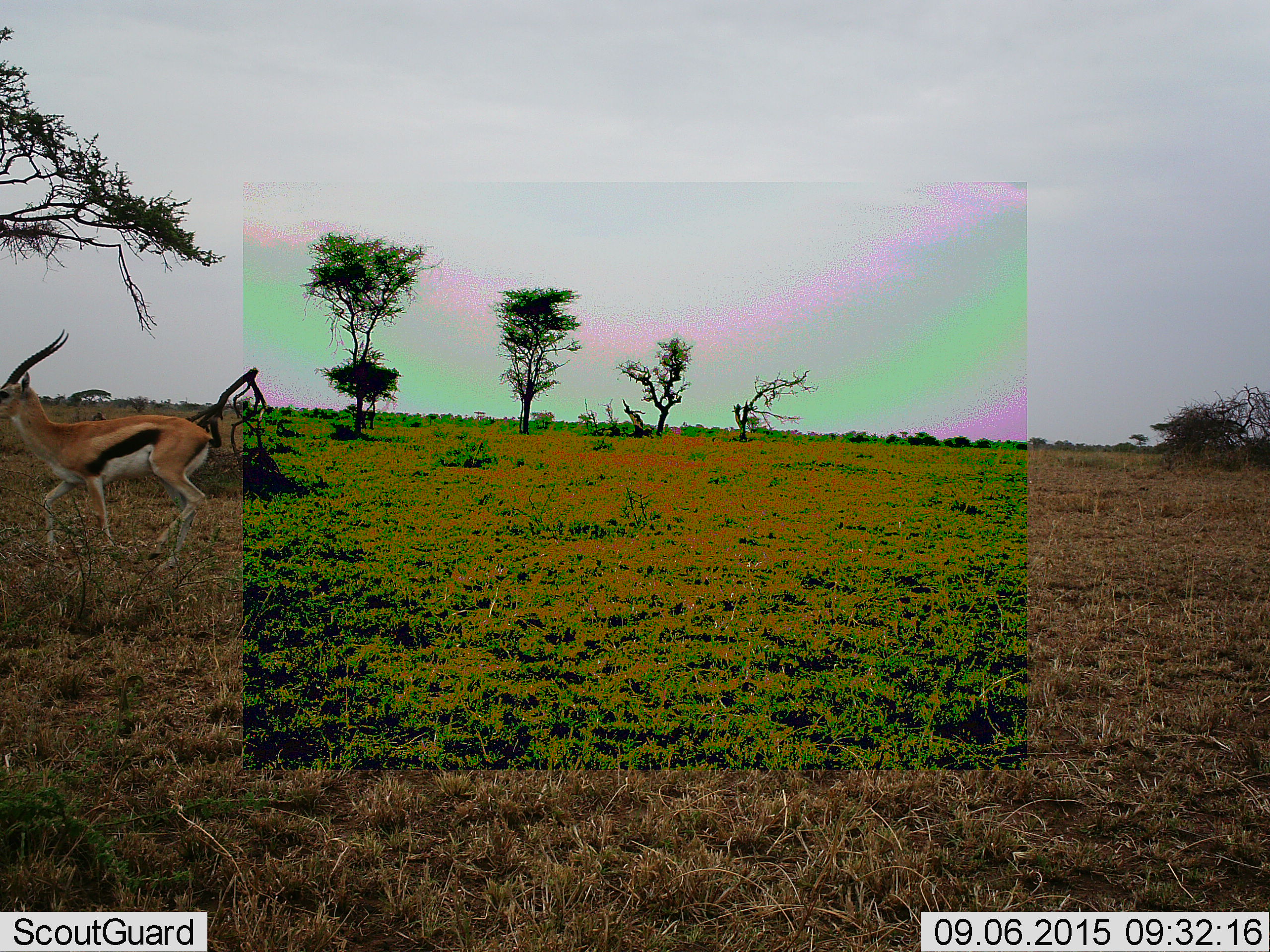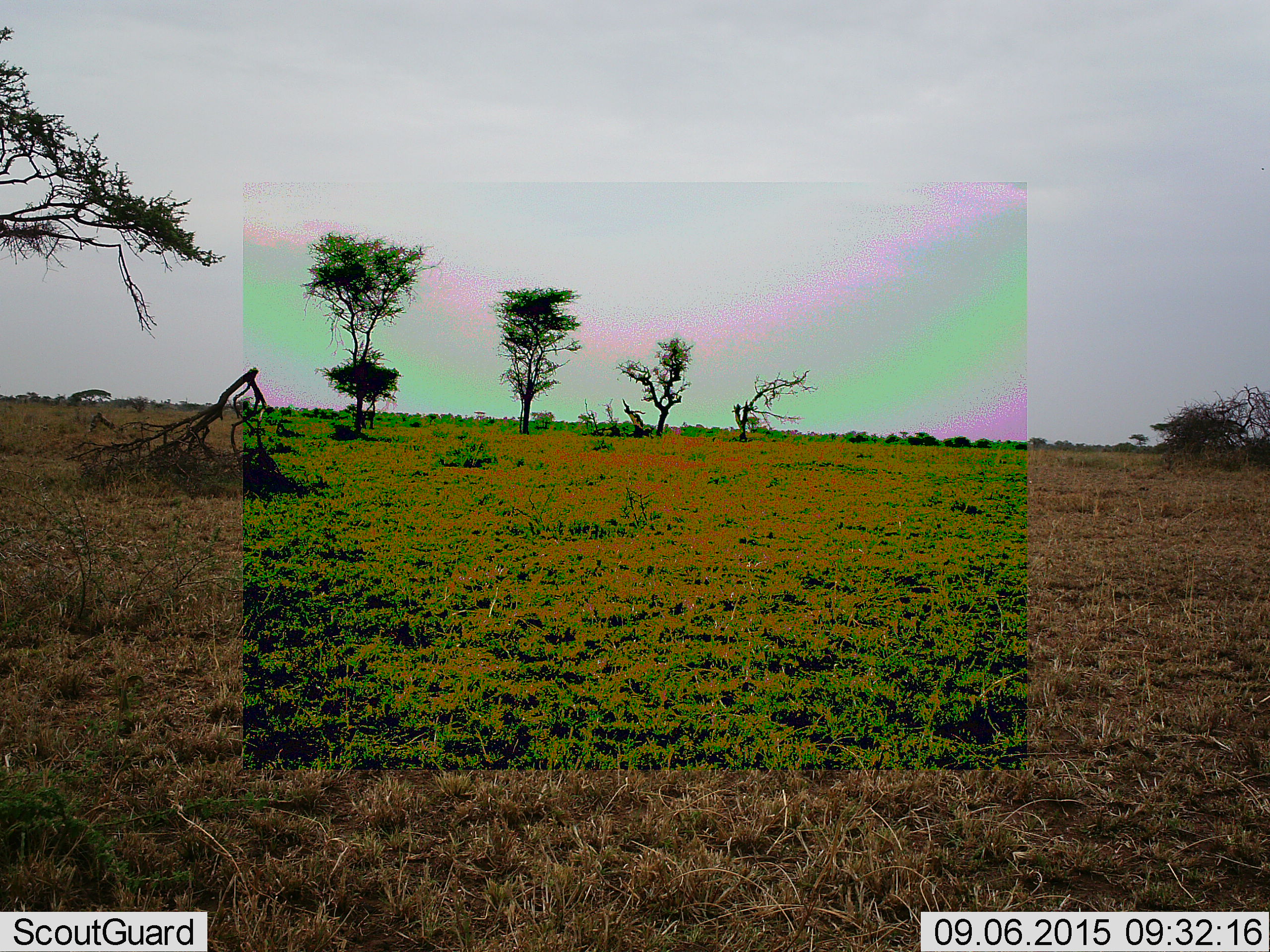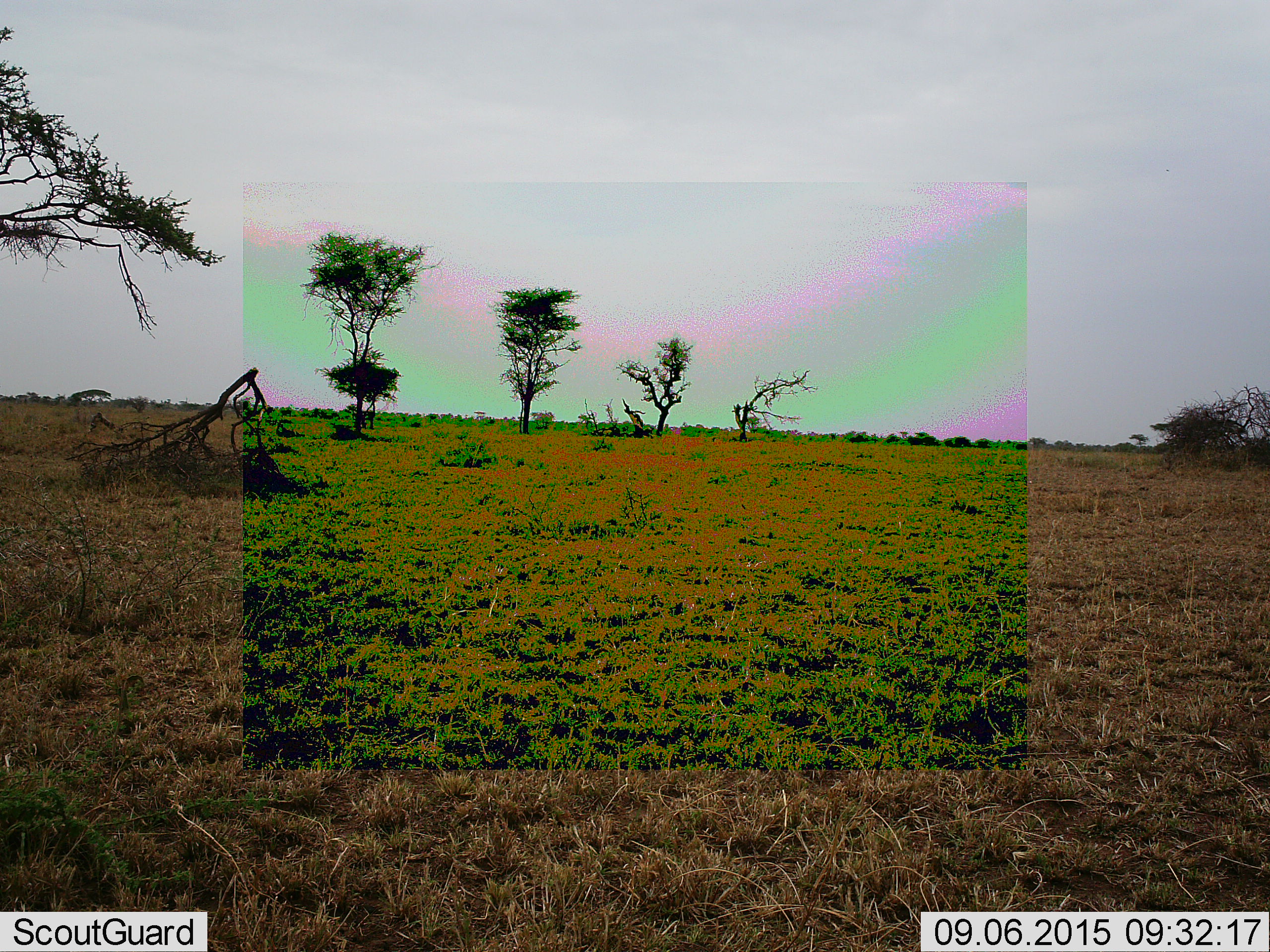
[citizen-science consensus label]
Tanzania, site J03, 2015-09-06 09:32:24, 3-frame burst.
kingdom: Animalia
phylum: Chordata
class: Mammalia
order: Artiodactyla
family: Bovidae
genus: Eudorcas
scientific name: Eudorcas thomsonii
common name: thomson's gazelle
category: gazellethomsons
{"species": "gazellethomsons (thomson's gazelle) (Eudorcas thomsonii)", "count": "1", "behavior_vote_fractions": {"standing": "0%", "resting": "0%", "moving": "100%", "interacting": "0%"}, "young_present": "0%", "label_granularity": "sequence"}